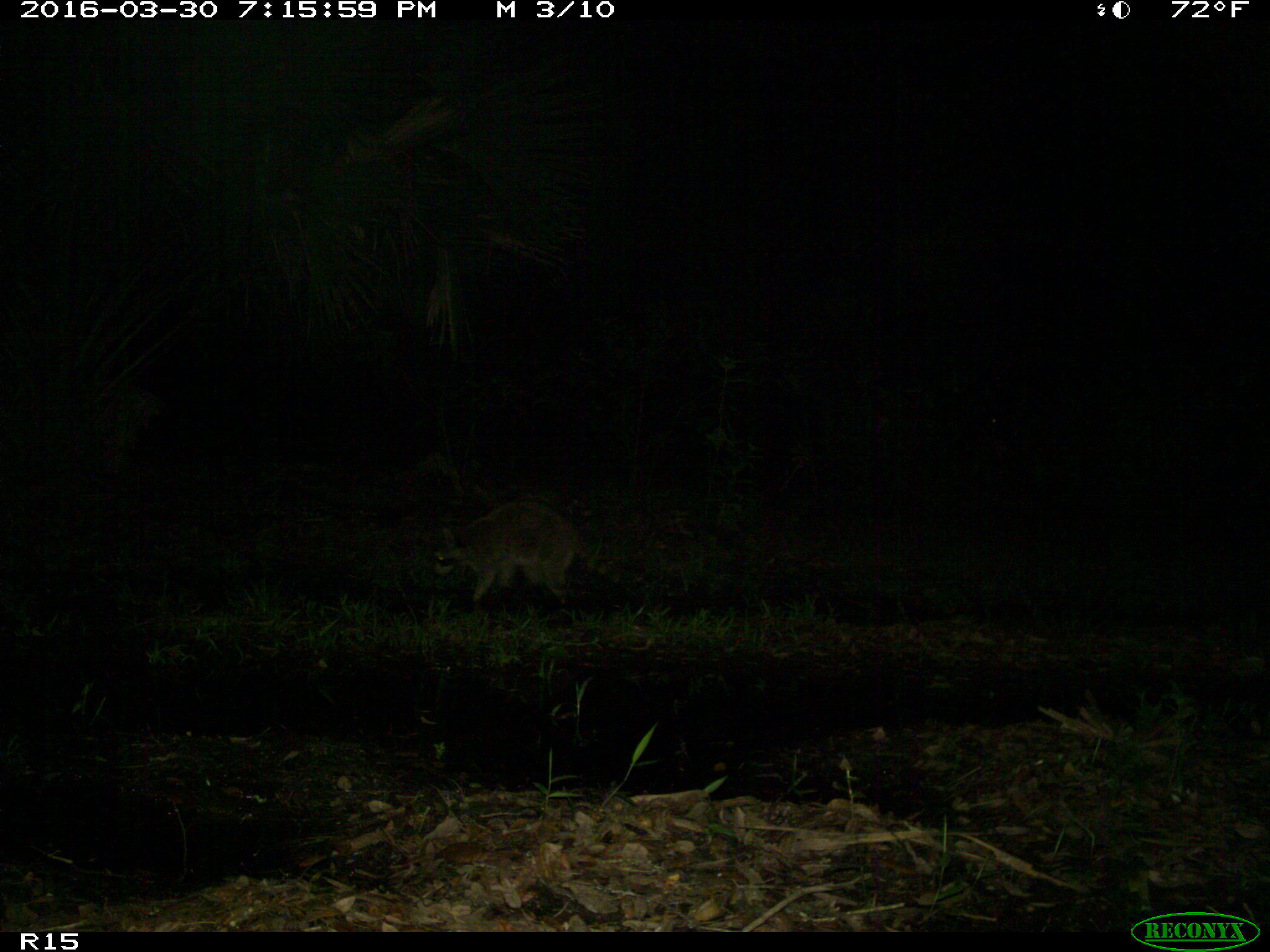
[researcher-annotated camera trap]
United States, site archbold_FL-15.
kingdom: Animalia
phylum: Chordata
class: Mammalia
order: Carnivora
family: Procyonidae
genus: Procyon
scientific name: Procyon lotor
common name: common raccoon